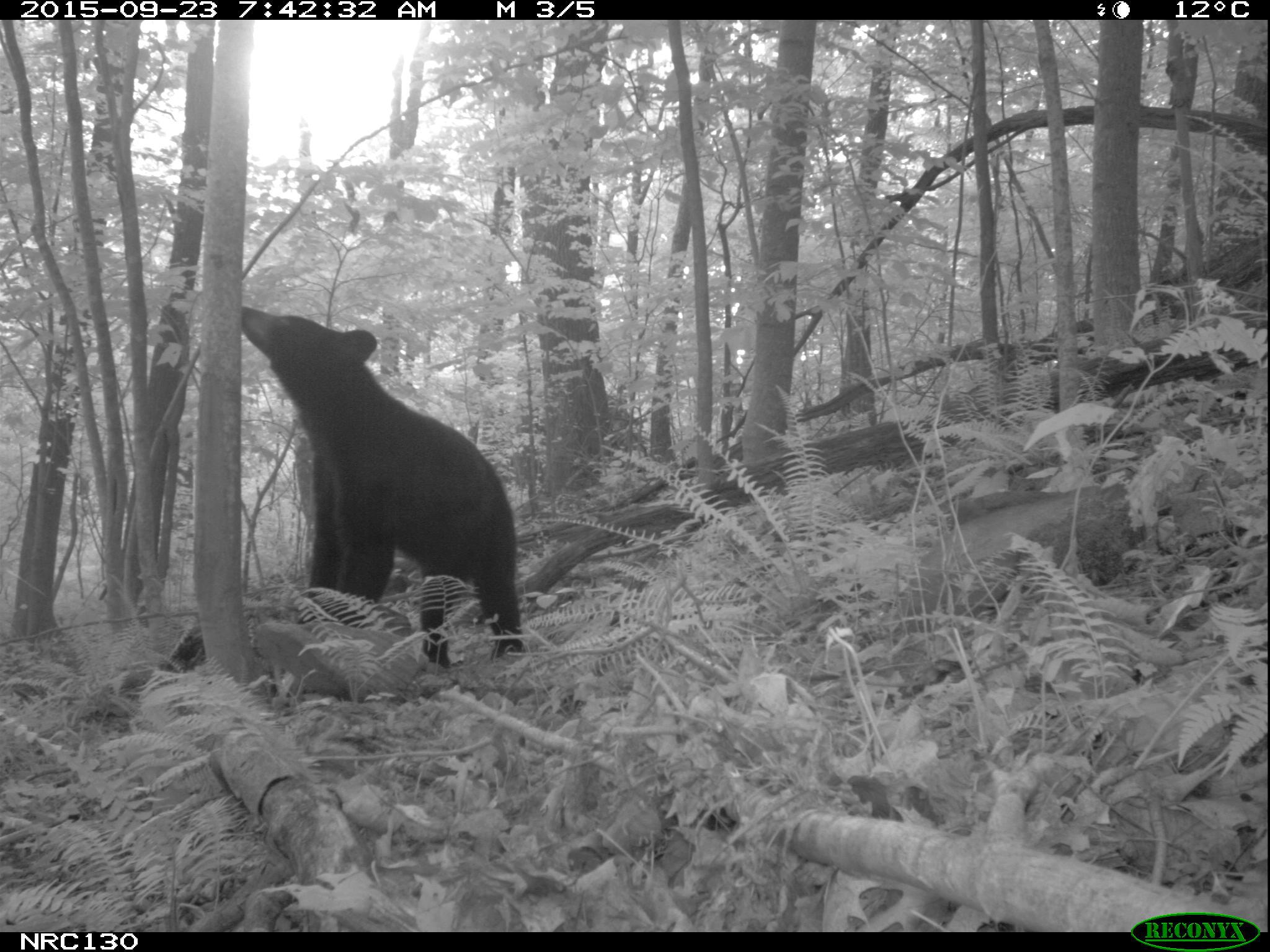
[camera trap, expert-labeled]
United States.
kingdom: Animalia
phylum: Chordata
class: Mammalia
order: Carnivora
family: Ursidae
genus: Ursus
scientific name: Ursus americanus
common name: american black bear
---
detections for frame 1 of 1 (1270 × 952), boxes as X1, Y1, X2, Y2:
American Black Bear: 241, 308, 529, 661